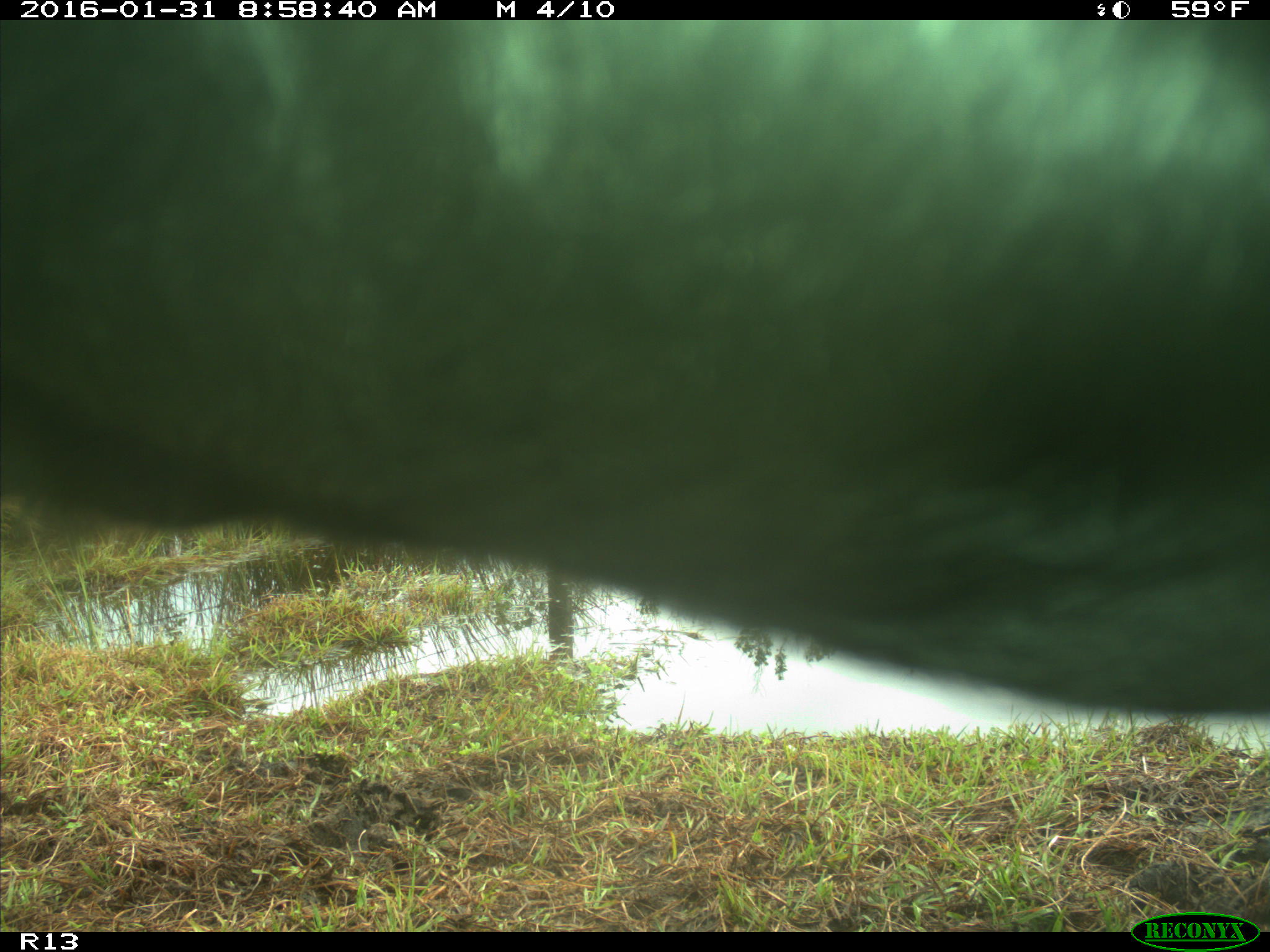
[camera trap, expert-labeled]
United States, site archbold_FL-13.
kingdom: Animalia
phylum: Chordata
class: Mammalia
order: Artiodactyla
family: Bovidae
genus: Bos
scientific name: Bos taurus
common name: domestic cow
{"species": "Bos taurus (domestic cow)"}